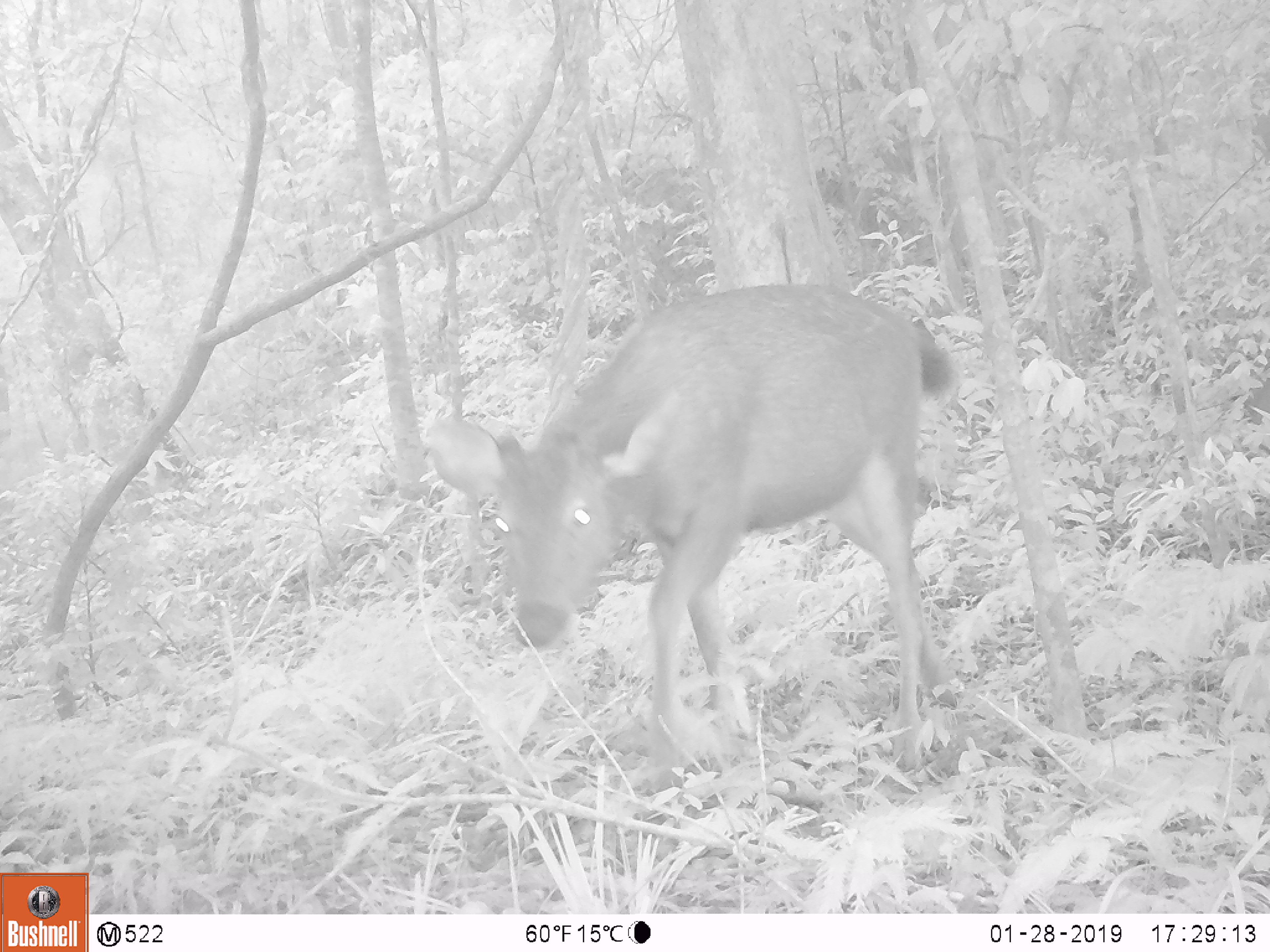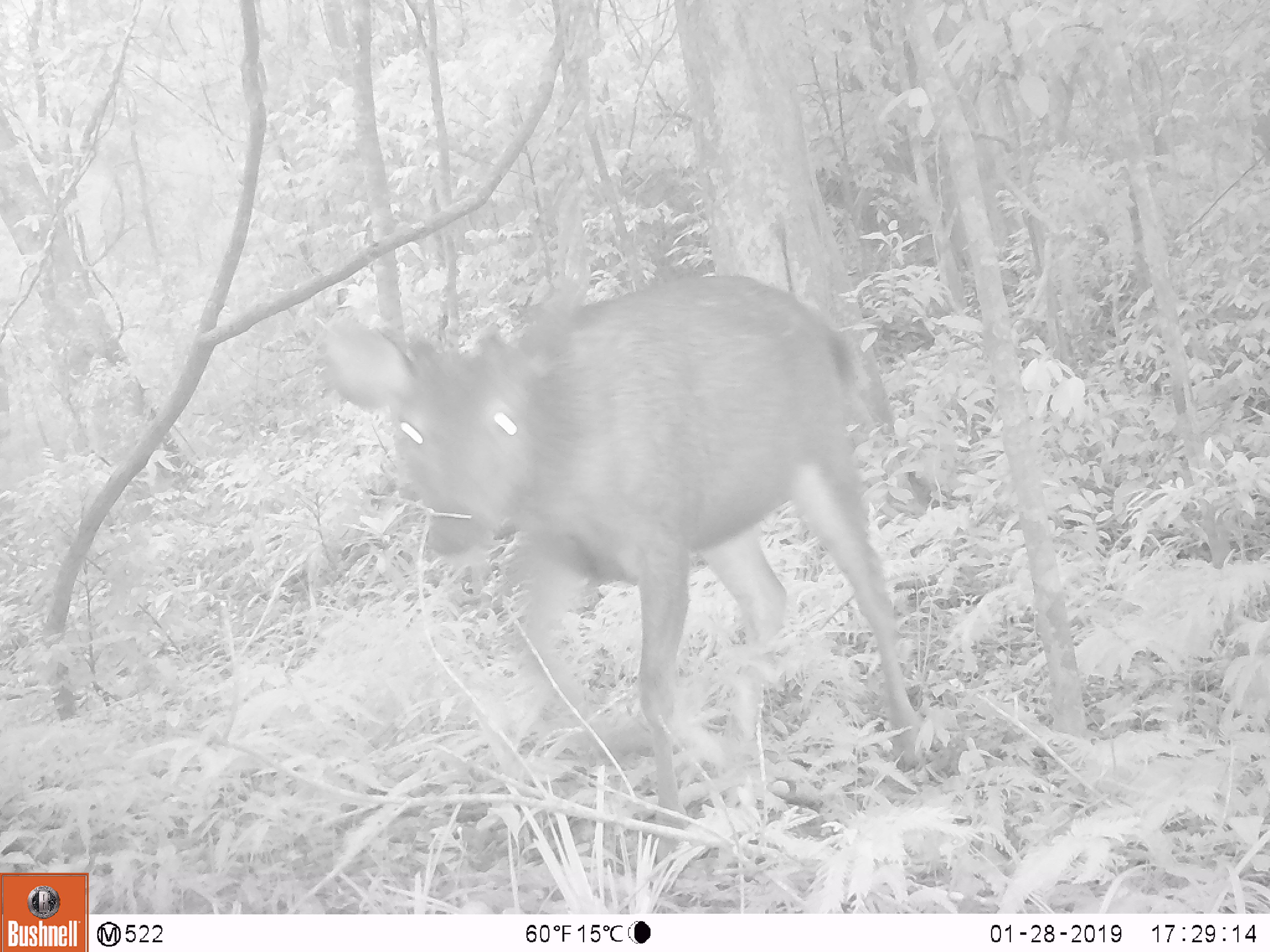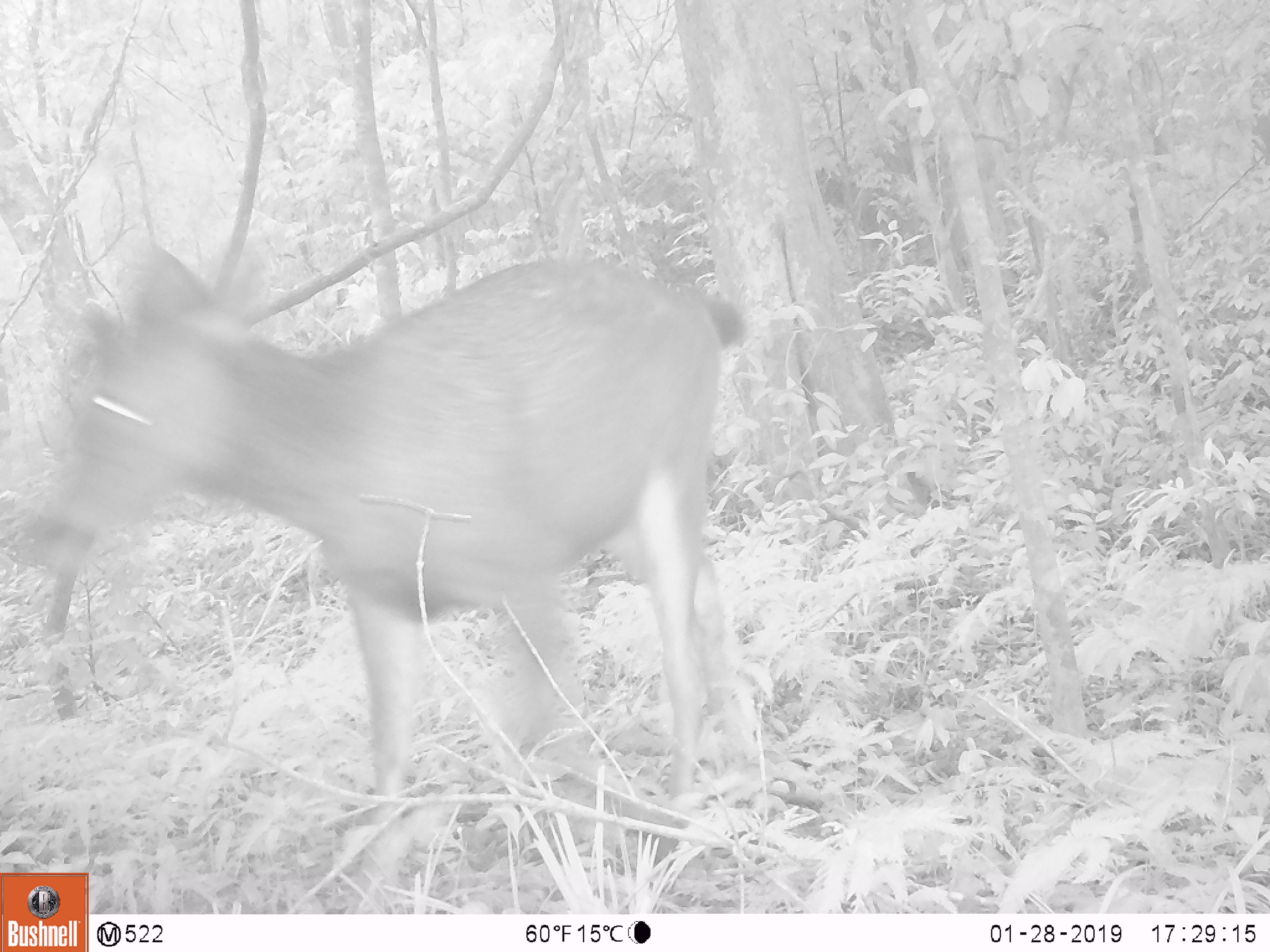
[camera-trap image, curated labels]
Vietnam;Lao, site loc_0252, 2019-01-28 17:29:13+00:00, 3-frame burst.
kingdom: Animalia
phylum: Chordata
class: Mammalia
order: Artiodactyla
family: Cervidae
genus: Rusa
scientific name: Rusa unicolor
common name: sambar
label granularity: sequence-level